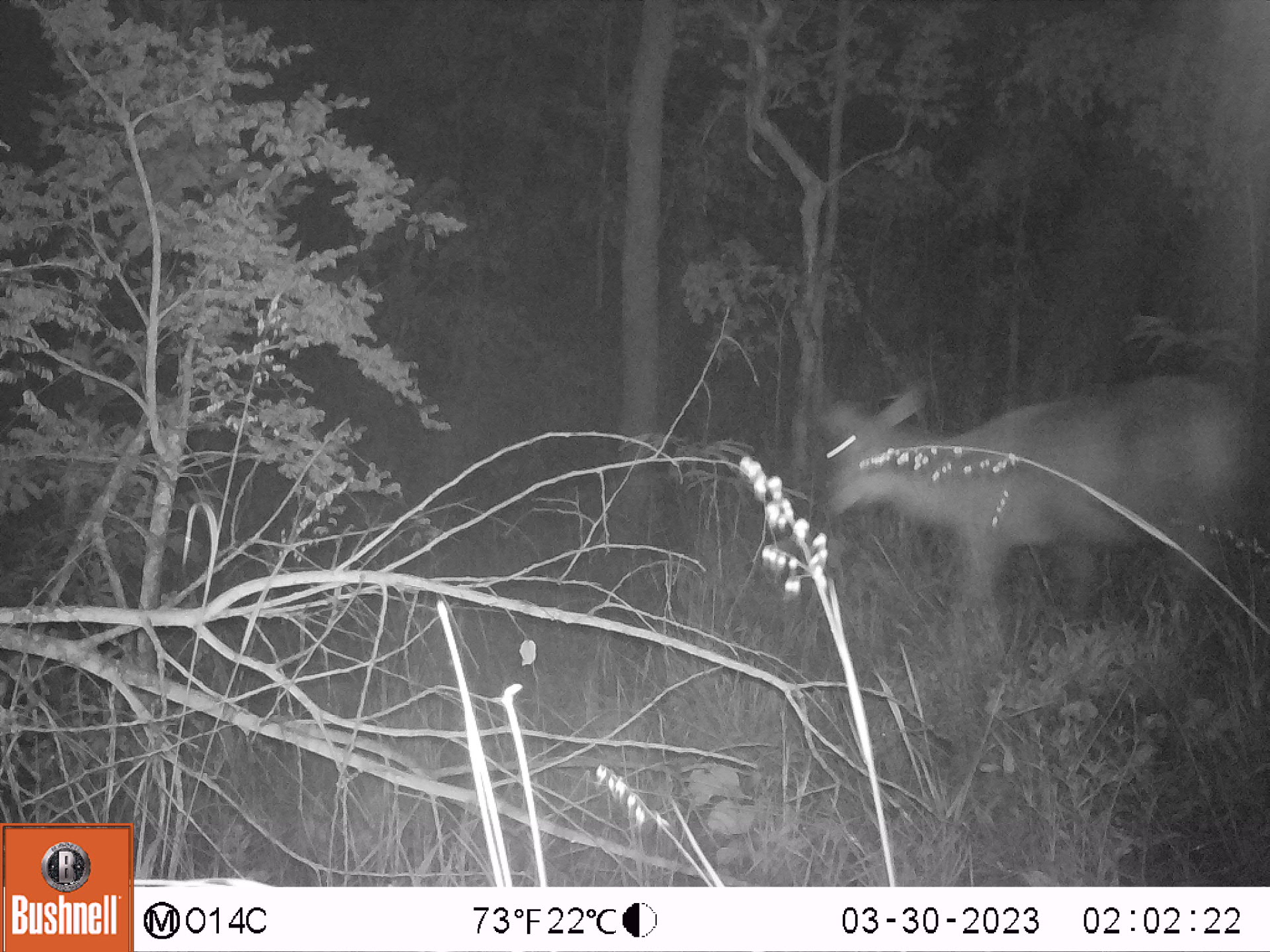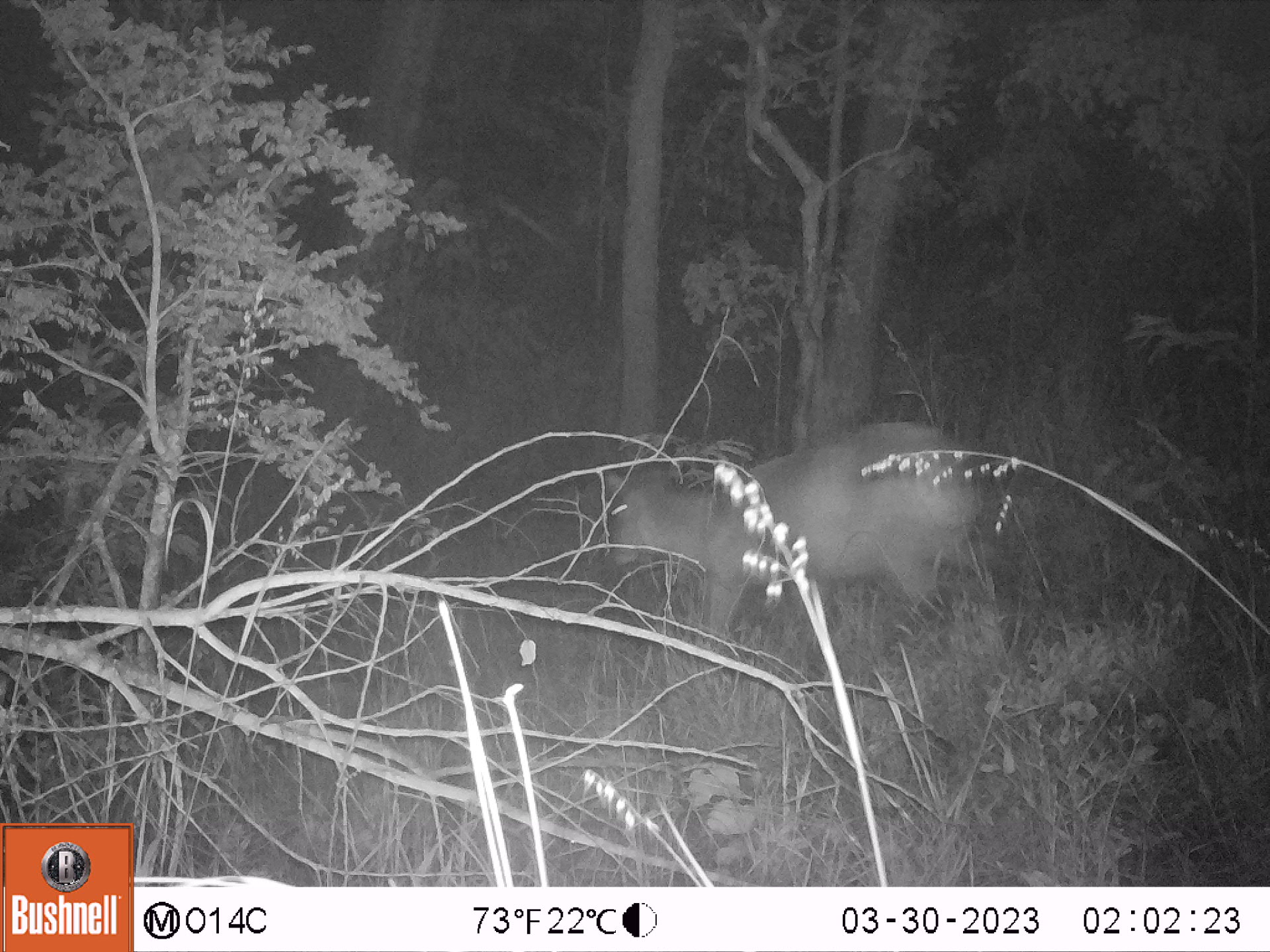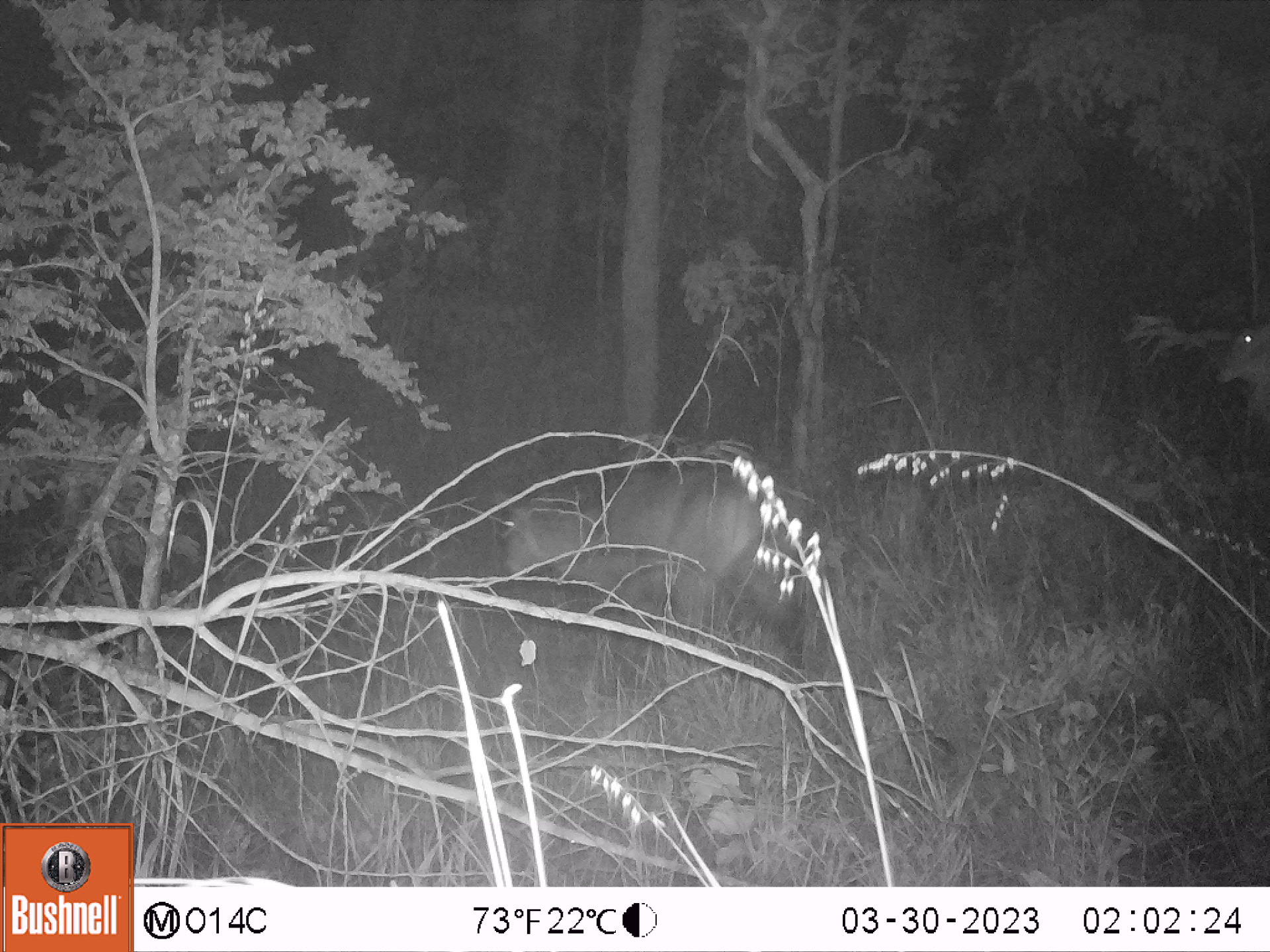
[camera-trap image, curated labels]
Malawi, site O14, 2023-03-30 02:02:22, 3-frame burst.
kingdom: Animalia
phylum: Chordata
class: Mammalia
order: Artiodactyla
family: Bovidae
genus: Kobus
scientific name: Kobus ellipsiprymnus ellipsiprymnus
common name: common waterbuck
Common waterbuck (Kobus ellipsiprymnus ellipsiprymnus), count 1.